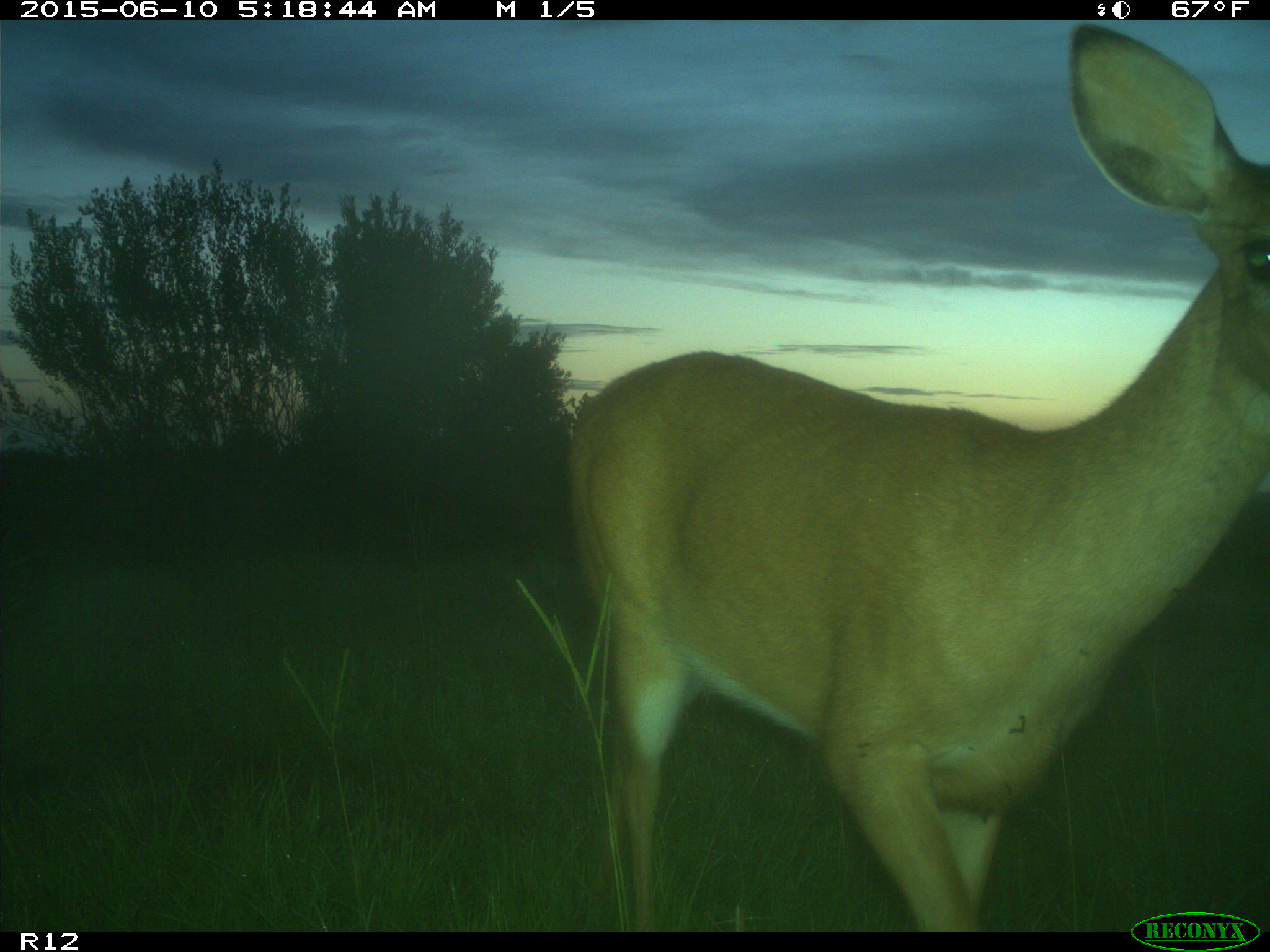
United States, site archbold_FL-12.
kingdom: Animalia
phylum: Chordata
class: Mammalia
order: Artiodactyla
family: Cervidae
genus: Odocoileus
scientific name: Odocoileus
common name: deer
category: unidentified deer